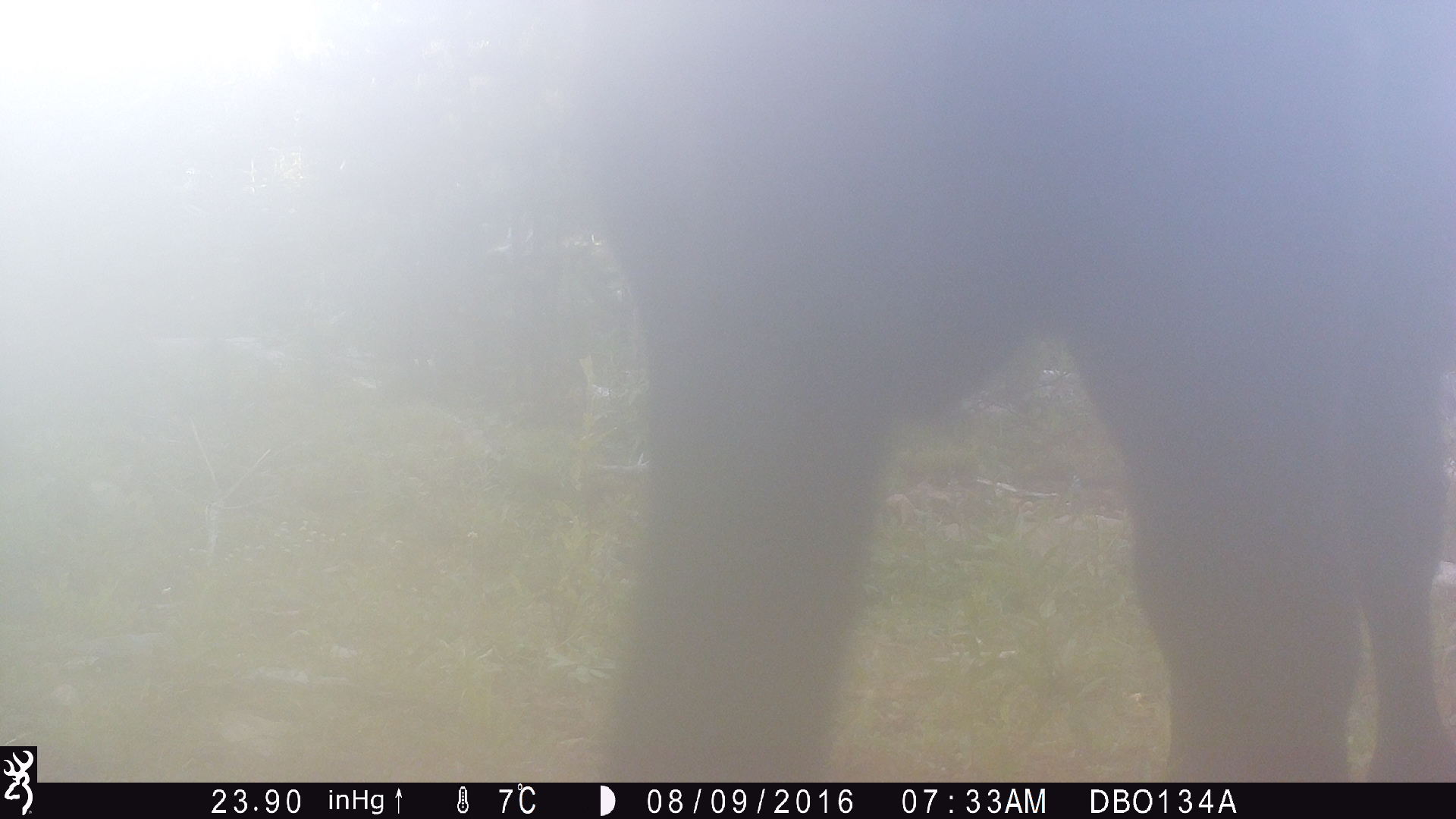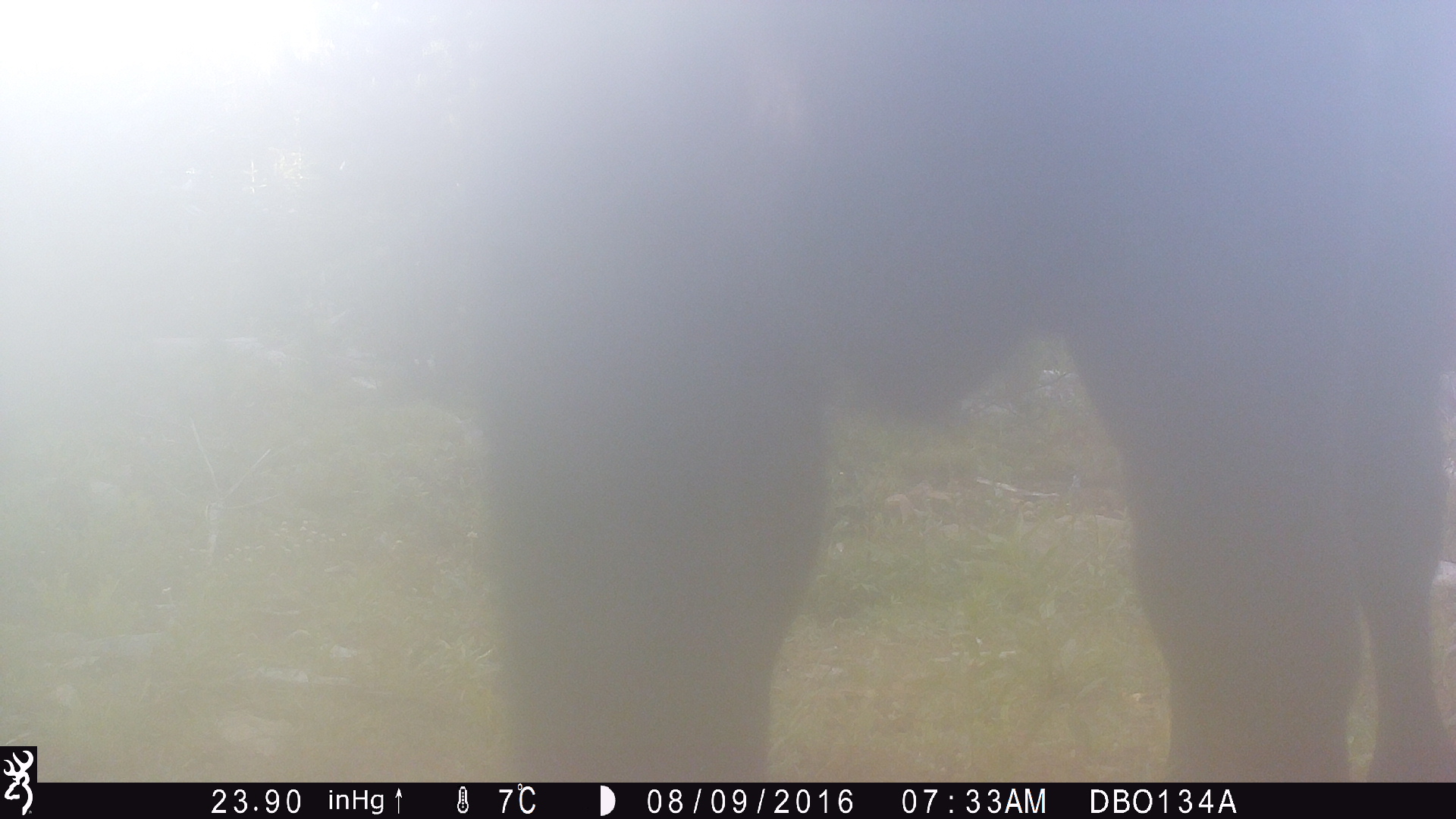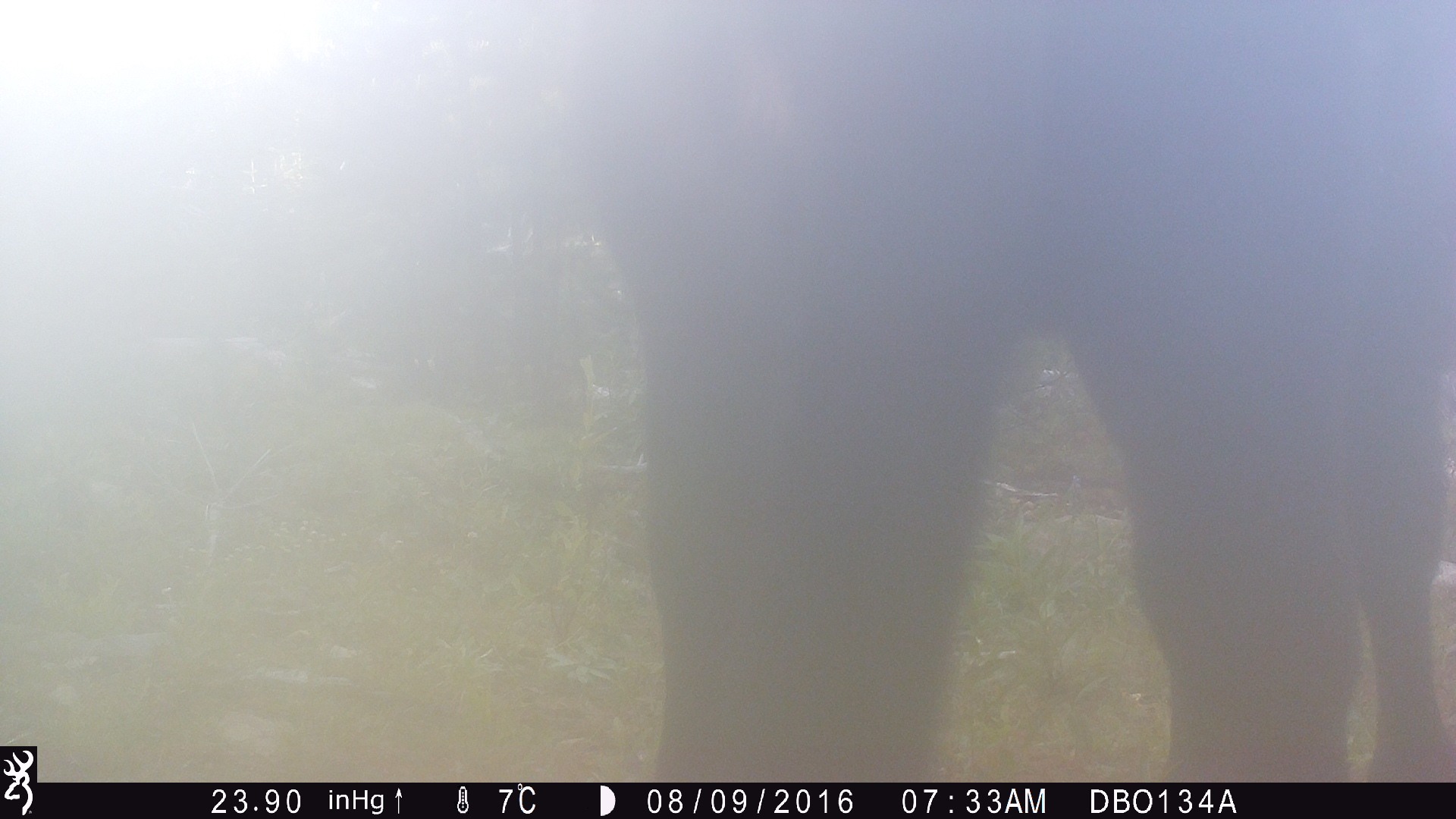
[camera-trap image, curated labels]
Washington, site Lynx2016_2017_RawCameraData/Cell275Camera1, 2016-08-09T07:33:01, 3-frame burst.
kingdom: Animalia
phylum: Chordata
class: Mammalia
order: Artiodactyla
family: Bovidae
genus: Bos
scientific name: Bos taurus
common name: domestic cattle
Domestic cattle (Bos taurus). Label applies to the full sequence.